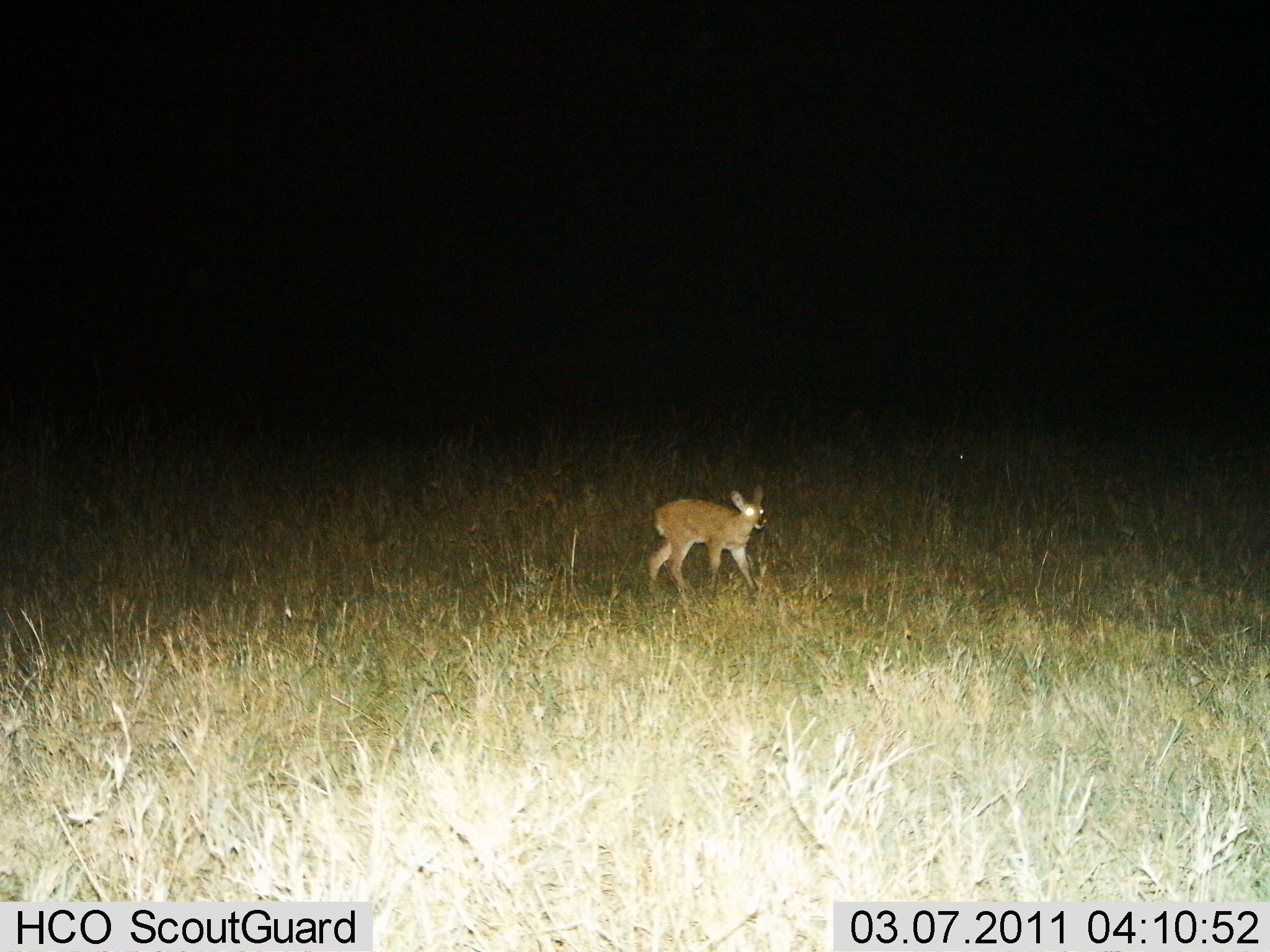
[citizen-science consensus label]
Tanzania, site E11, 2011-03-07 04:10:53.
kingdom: Animalia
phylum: Chordata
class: Mammalia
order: Artiodactyla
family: Bovidae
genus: Redunca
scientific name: Redunca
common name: reedbuck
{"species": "reedbuck (Redunca)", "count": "1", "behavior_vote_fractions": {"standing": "83%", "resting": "0%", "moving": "17%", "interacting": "0%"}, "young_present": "33%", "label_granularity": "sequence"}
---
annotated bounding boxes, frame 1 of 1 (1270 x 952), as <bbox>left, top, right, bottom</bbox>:
animal: <bbox>646, 486, 768, 592</bbox>